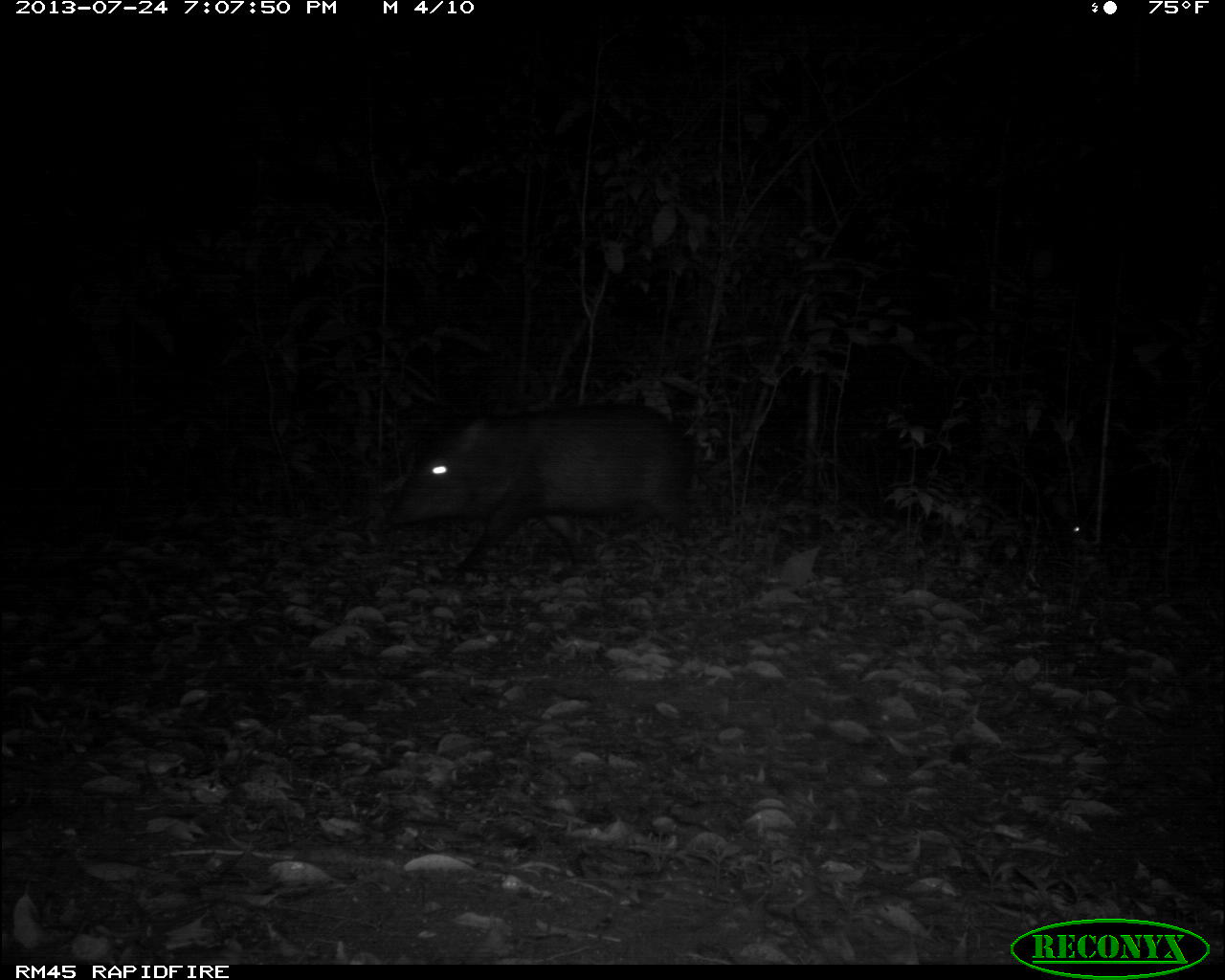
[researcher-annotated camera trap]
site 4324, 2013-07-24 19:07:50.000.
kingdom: Animalia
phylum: Chordata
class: Mammalia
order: Artiodactyla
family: Tayassuidae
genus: Tayassu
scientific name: Tayassu pecari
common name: white-lipped peccary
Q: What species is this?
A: Tayassu pecari (white-lipped peccary).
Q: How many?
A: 4.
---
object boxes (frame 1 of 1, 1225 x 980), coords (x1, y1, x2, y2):
tayassu pecari: (380, 400, 702, 579)